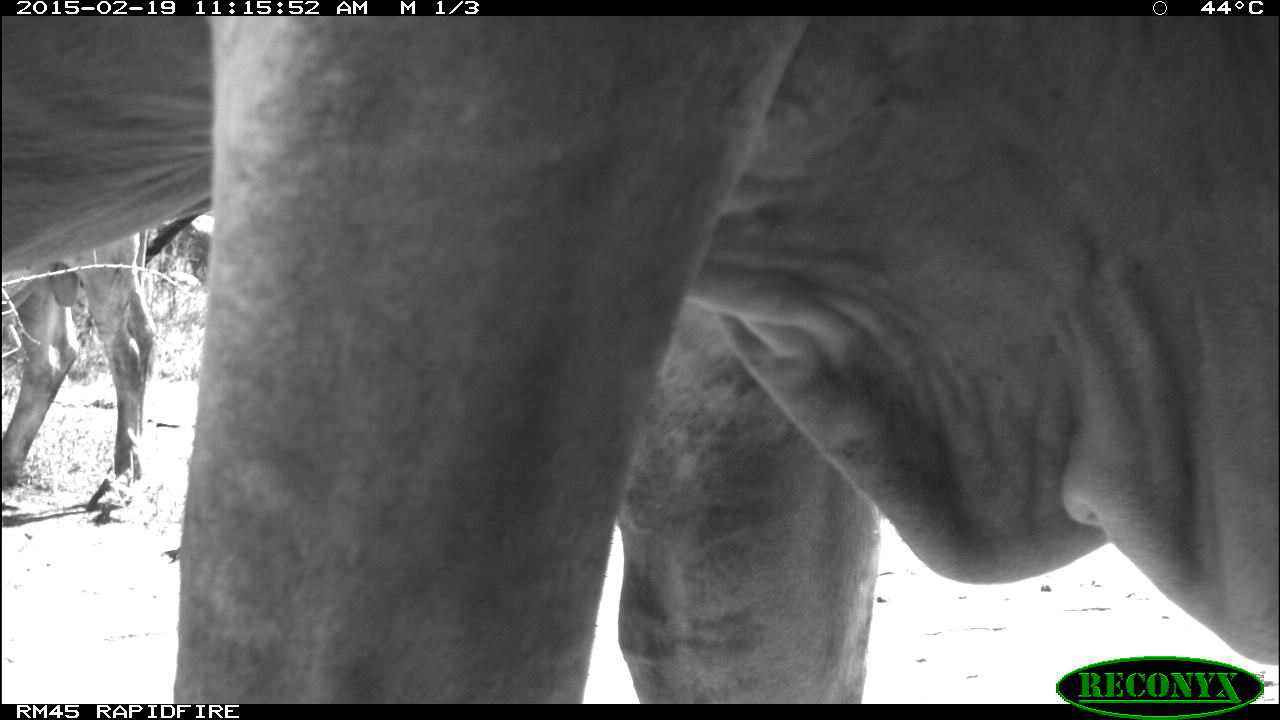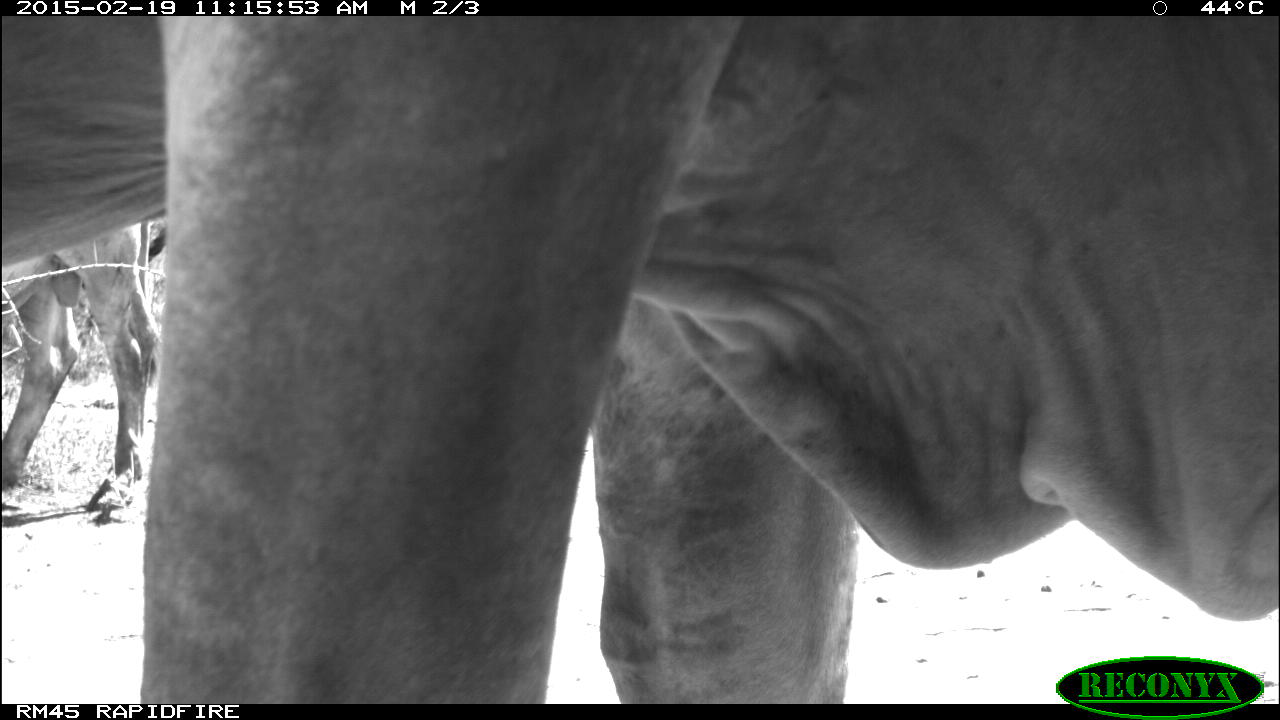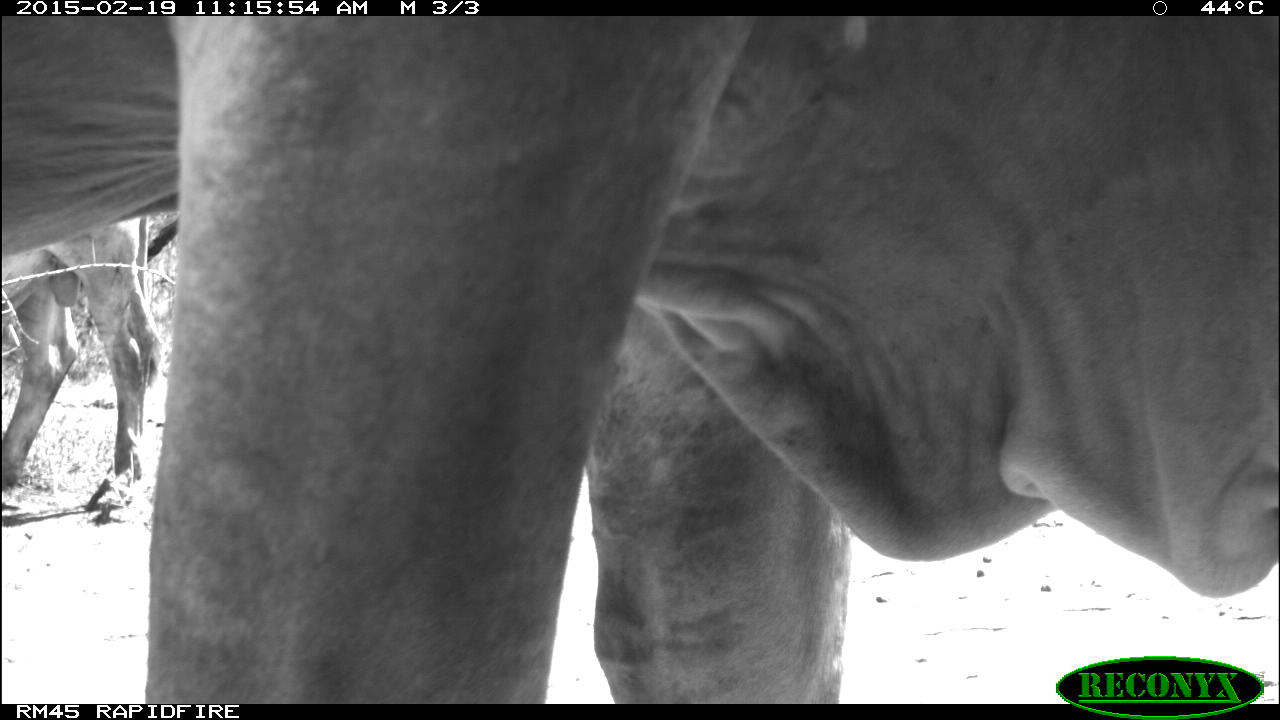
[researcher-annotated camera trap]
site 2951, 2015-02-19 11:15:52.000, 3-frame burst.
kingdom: Animalia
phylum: Chordata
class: Mammalia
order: Artiodactyla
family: Bovidae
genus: Bos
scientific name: Bos taurus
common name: domestic cattle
Bos taurus (domestic cattle), count 9.